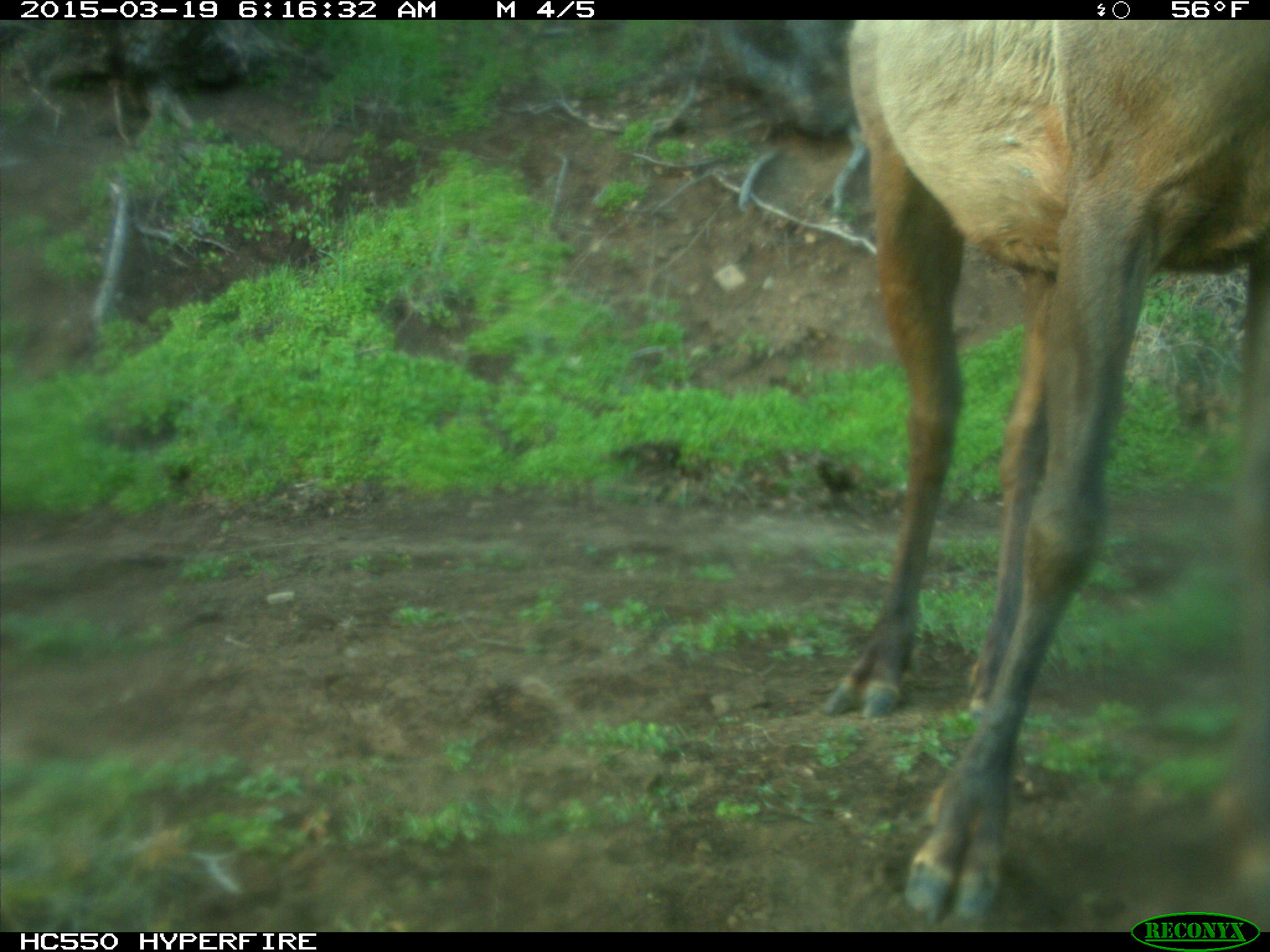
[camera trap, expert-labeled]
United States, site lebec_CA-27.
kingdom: Animalia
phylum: Chordata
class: Mammalia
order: Artiodactyla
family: Cervidae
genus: Cervus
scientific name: Cervus canadensis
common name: elk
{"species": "Cervus canadensis (elk)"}